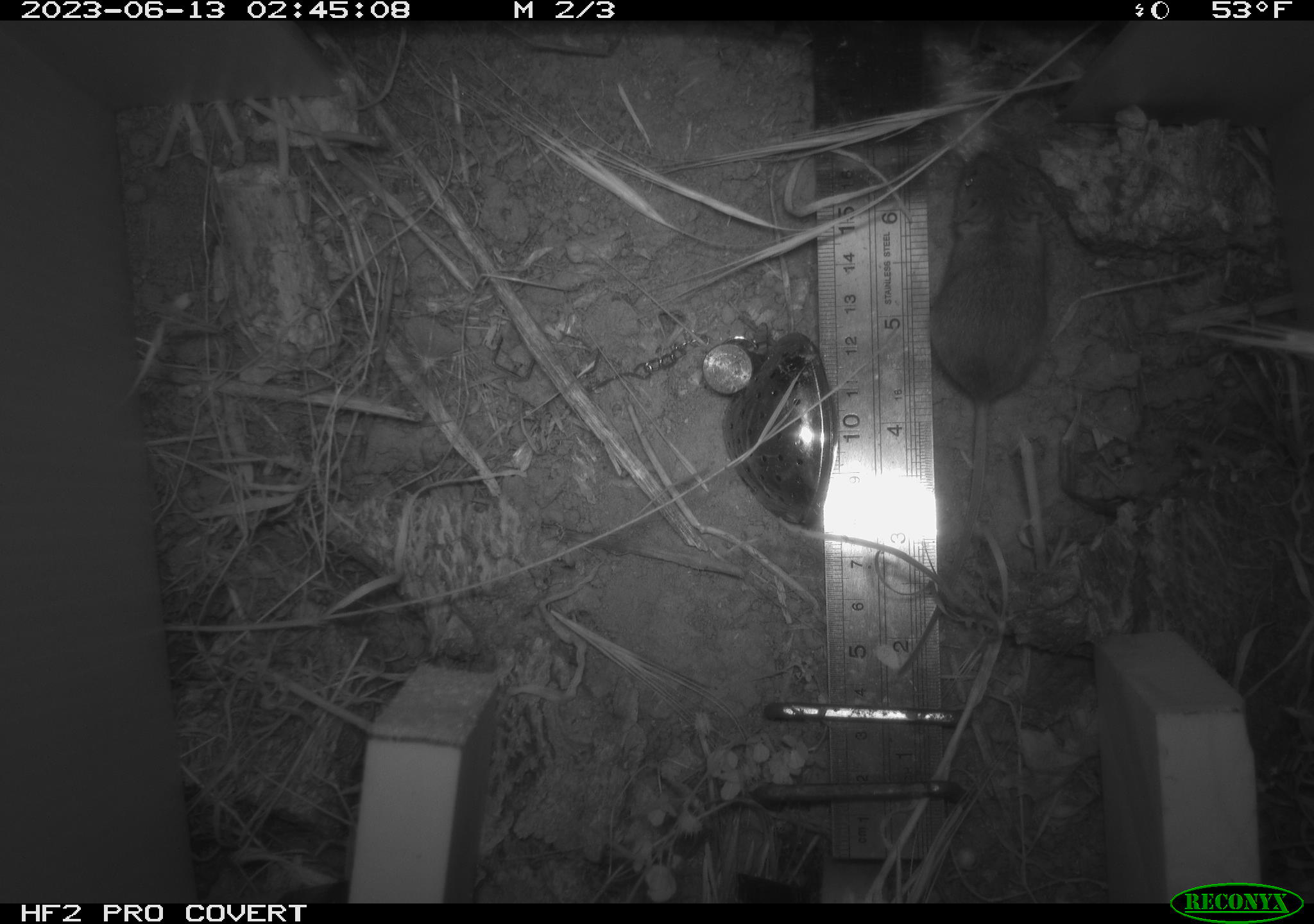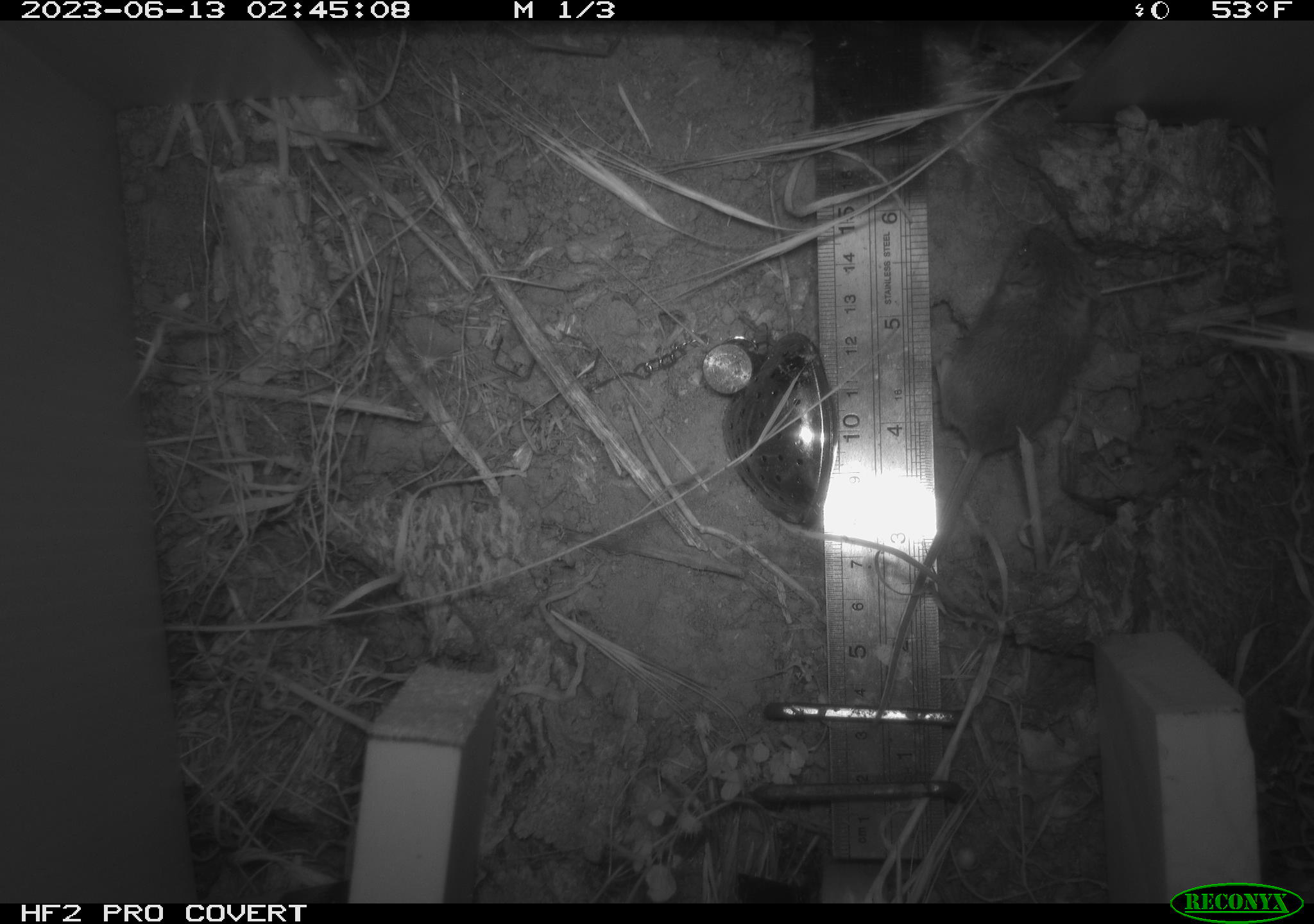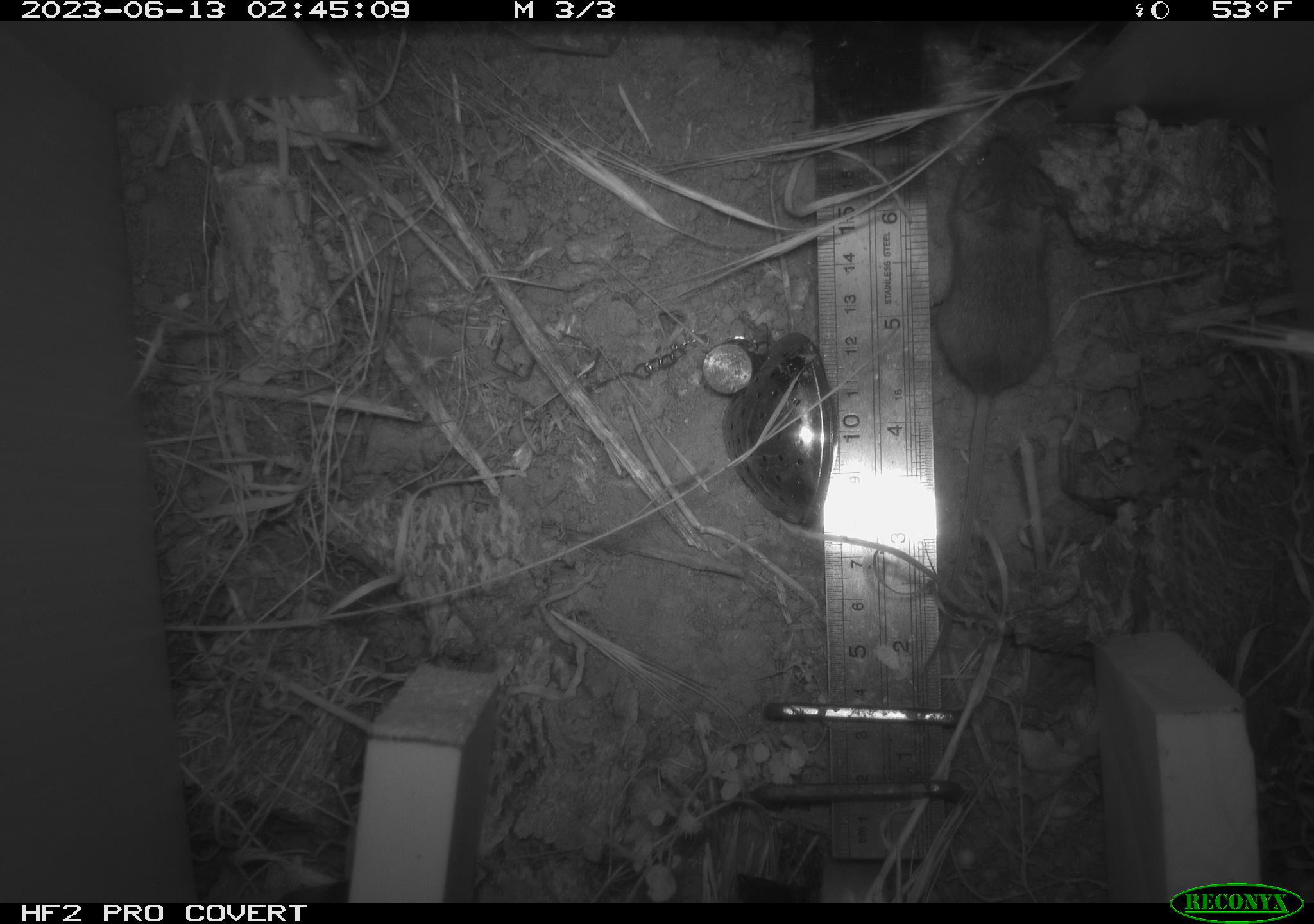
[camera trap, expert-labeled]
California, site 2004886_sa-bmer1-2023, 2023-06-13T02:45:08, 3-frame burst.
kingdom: Animalia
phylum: Chordata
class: Mammalia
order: Rodentia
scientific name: Rodentia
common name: mouse species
Mouse species (Rodentia).